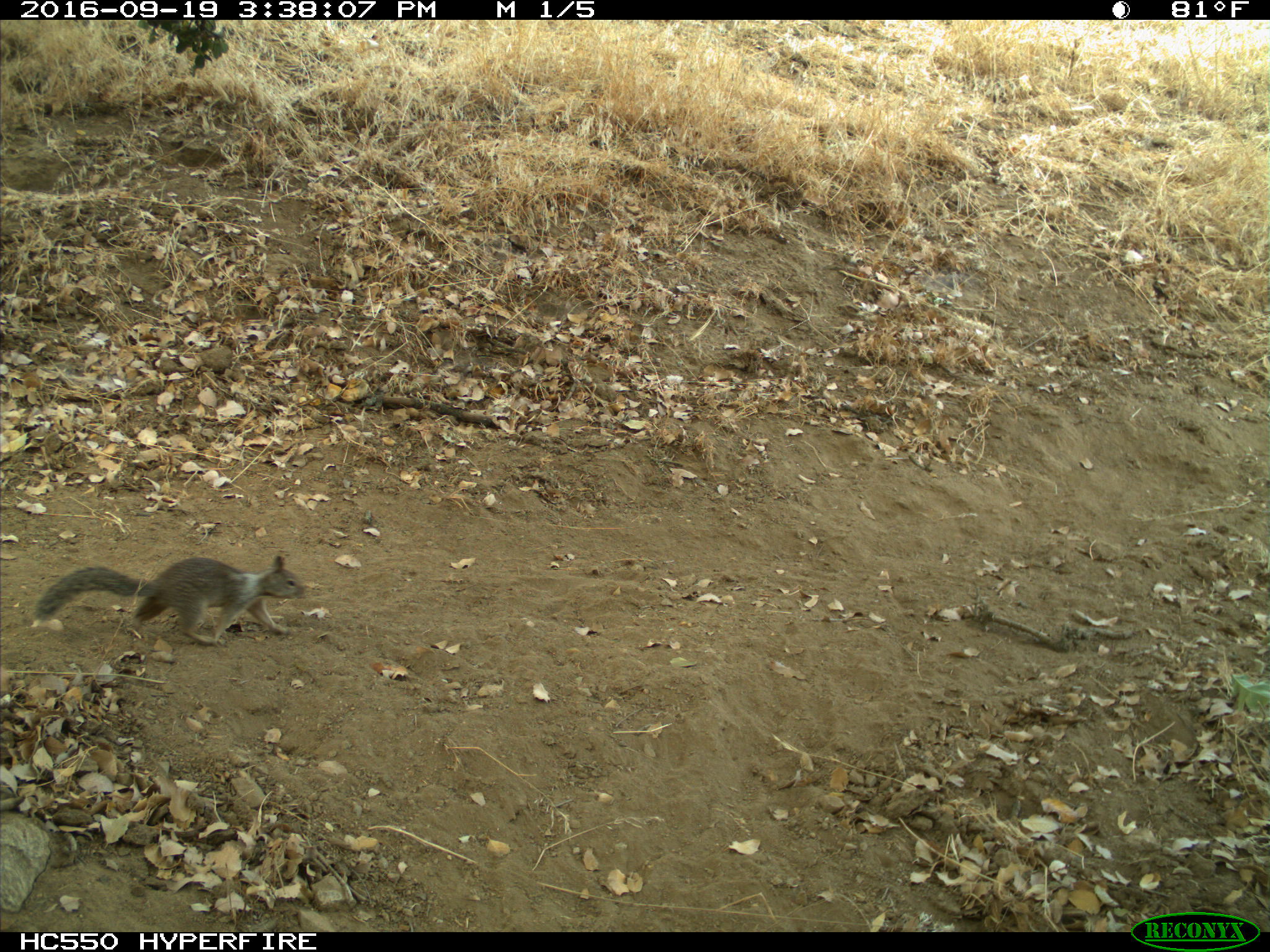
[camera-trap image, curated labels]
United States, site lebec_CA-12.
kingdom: Animalia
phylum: Chordata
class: Mammalia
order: Rodentia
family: Sciuridae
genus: Otospermophilus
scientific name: Otospermophilus beecheyi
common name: california ground squirrel